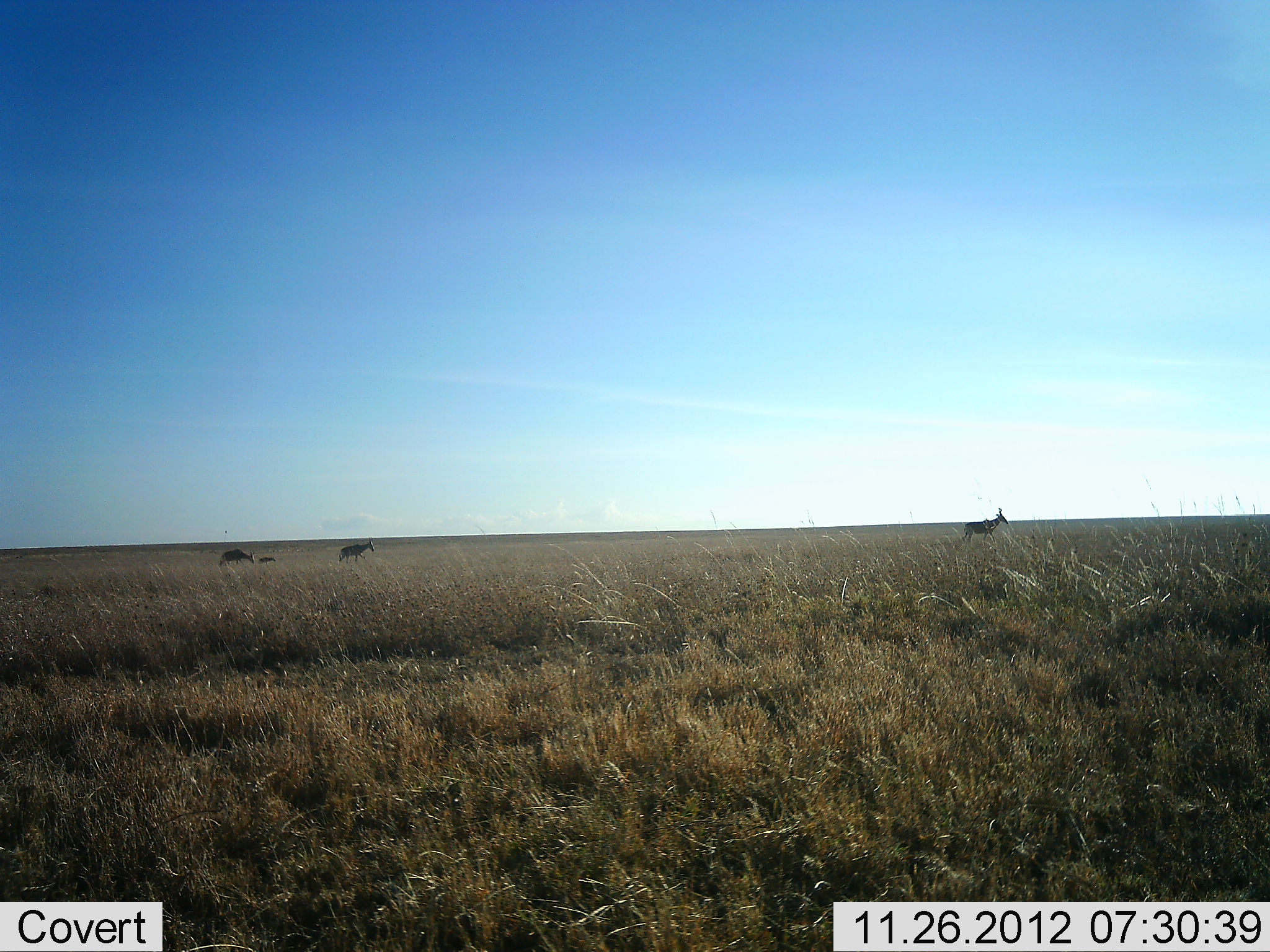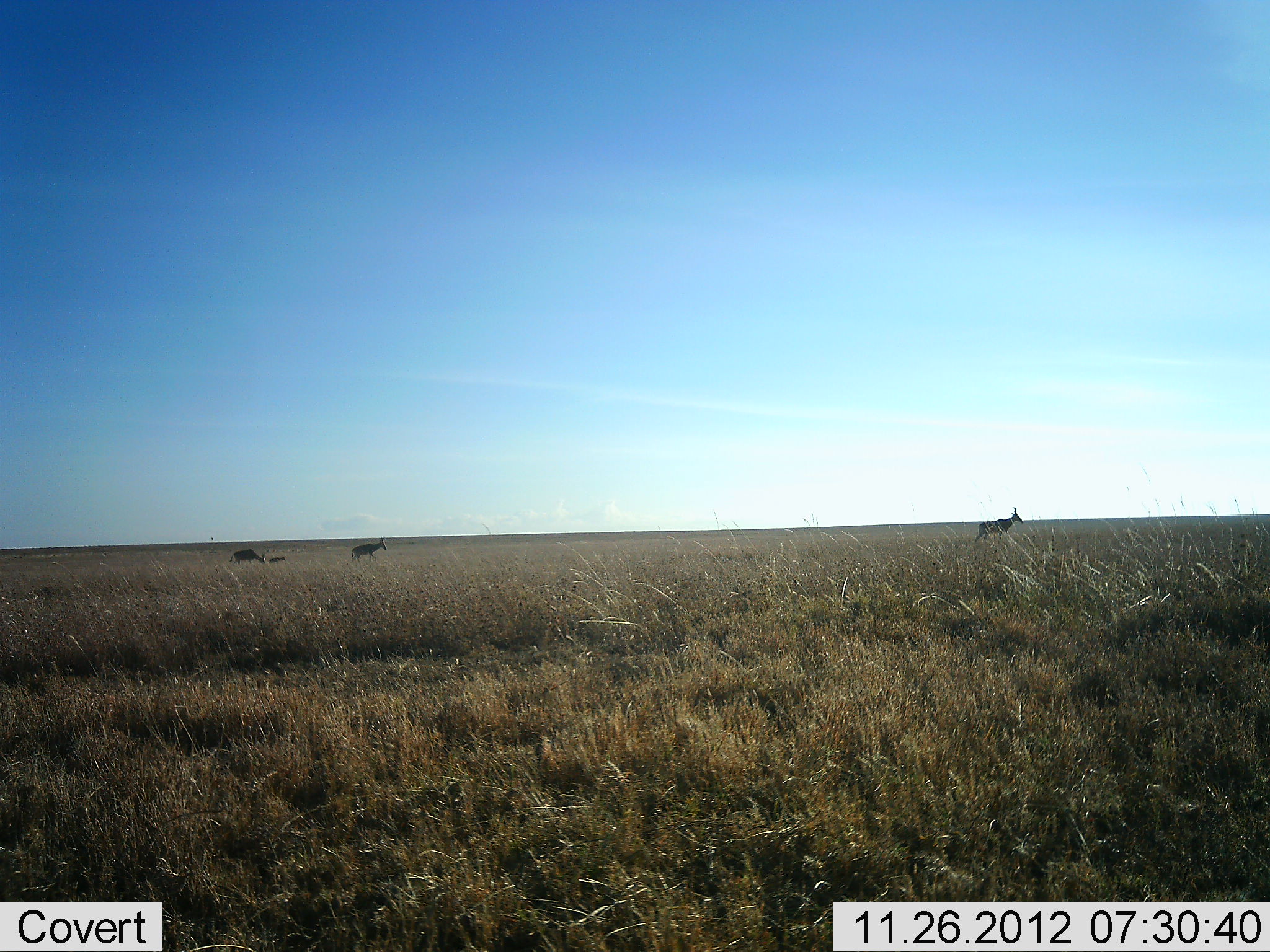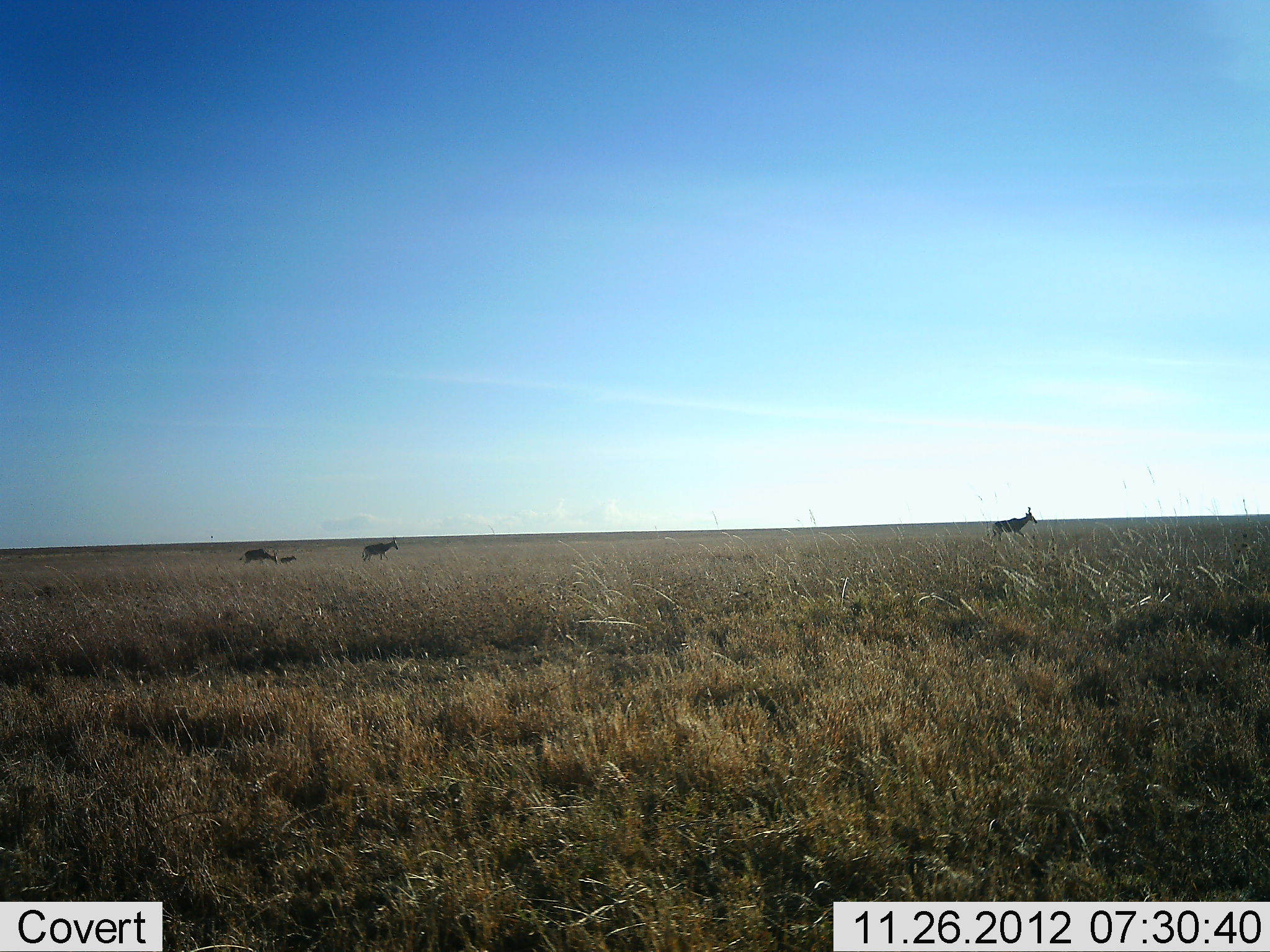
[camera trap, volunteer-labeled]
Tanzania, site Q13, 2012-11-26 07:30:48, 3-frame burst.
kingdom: Animalia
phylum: Chordata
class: Mammalia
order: Artiodactyla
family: Bovidae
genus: Alcelaphus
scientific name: Alcelaphus buselaphus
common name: hartebeest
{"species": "hartebeest (Alcelaphus buselaphus)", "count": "4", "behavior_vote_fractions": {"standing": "67%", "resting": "6%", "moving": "39%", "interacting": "0%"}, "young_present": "33%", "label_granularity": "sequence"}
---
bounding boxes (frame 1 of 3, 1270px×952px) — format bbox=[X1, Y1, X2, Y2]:
animal: bbox=[958, 507, 1010, 546]; bbox=[337, 537, 376, 564]; bbox=[217, 548, 255, 571]; bbox=[43, 575, 61, 597]; bbox=[257, 555, 277, 567]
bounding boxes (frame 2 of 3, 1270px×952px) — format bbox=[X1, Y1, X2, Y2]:
animal: bbox=[973, 508, 1024, 547]; bbox=[349, 535, 388, 563]; bbox=[227, 548, 265, 572]; bbox=[38, 586, 56, 604]; bbox=[271, 554, 291, 566]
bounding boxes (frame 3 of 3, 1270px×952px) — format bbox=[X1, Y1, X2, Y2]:
animal: bbox=[988, 506, 1040, 545]; bbox=[362, 536, 401, 563]; bbox=[238, 548, 276, 565]; bbox=[278, 553, 298, 565]